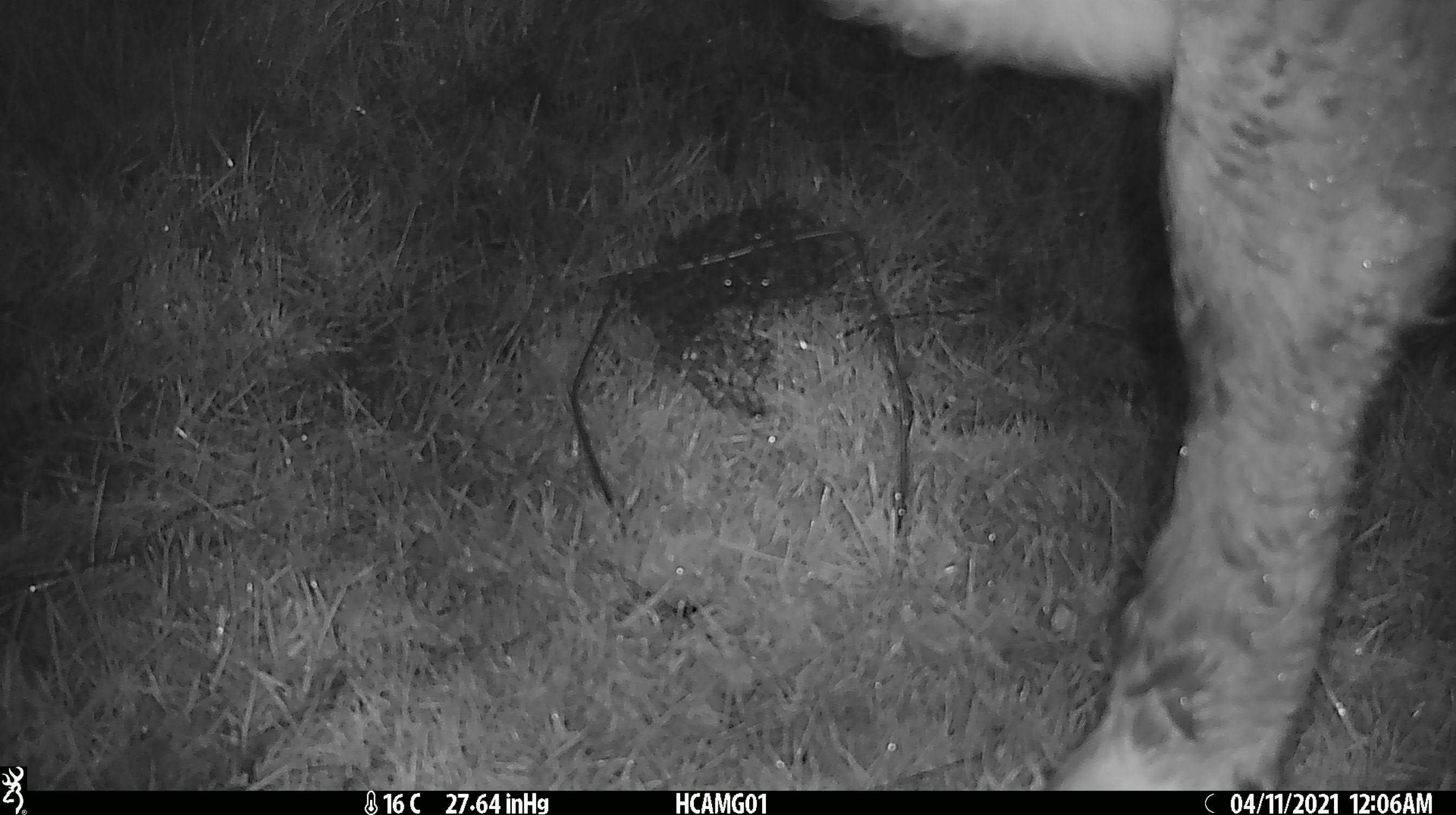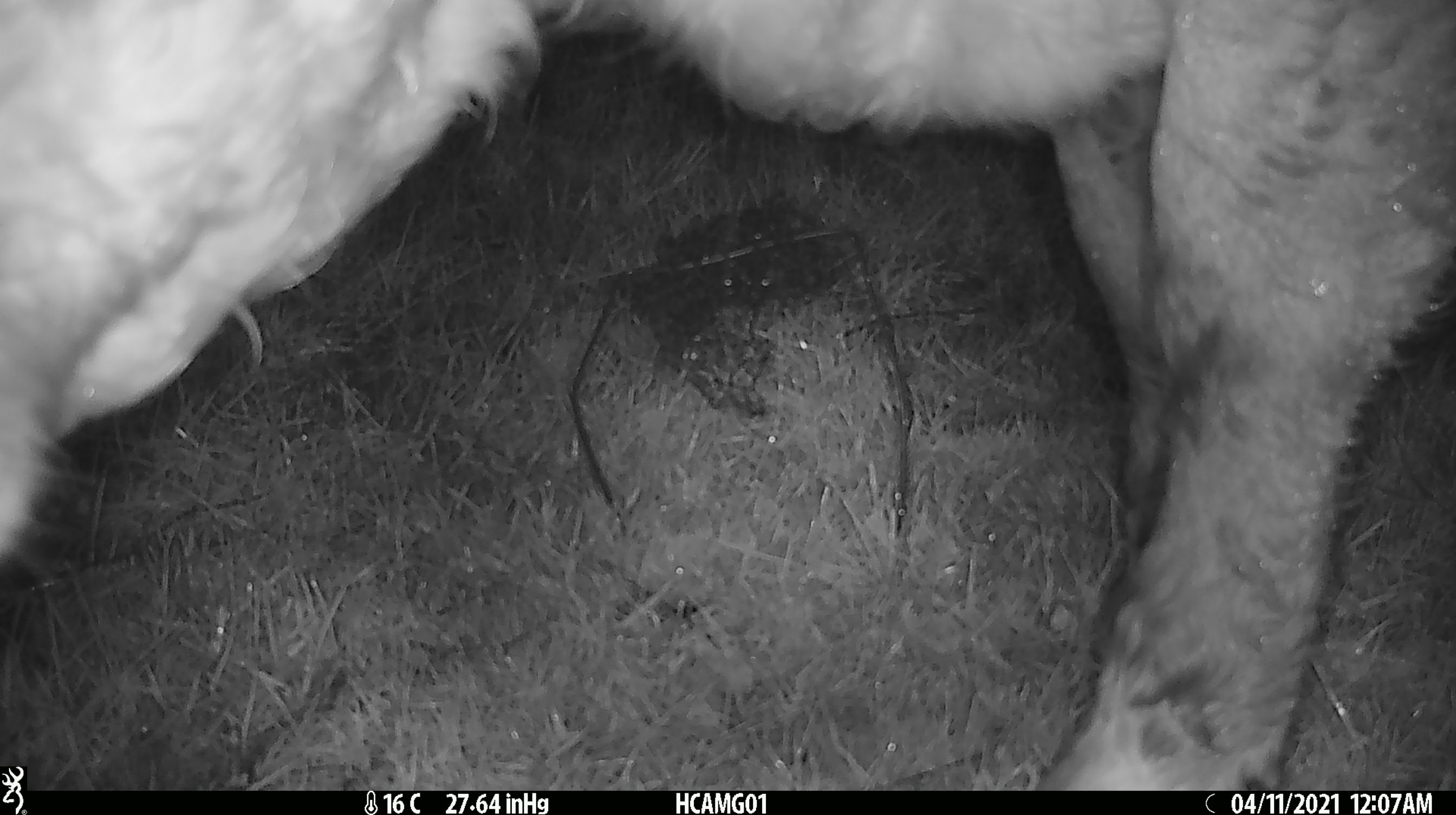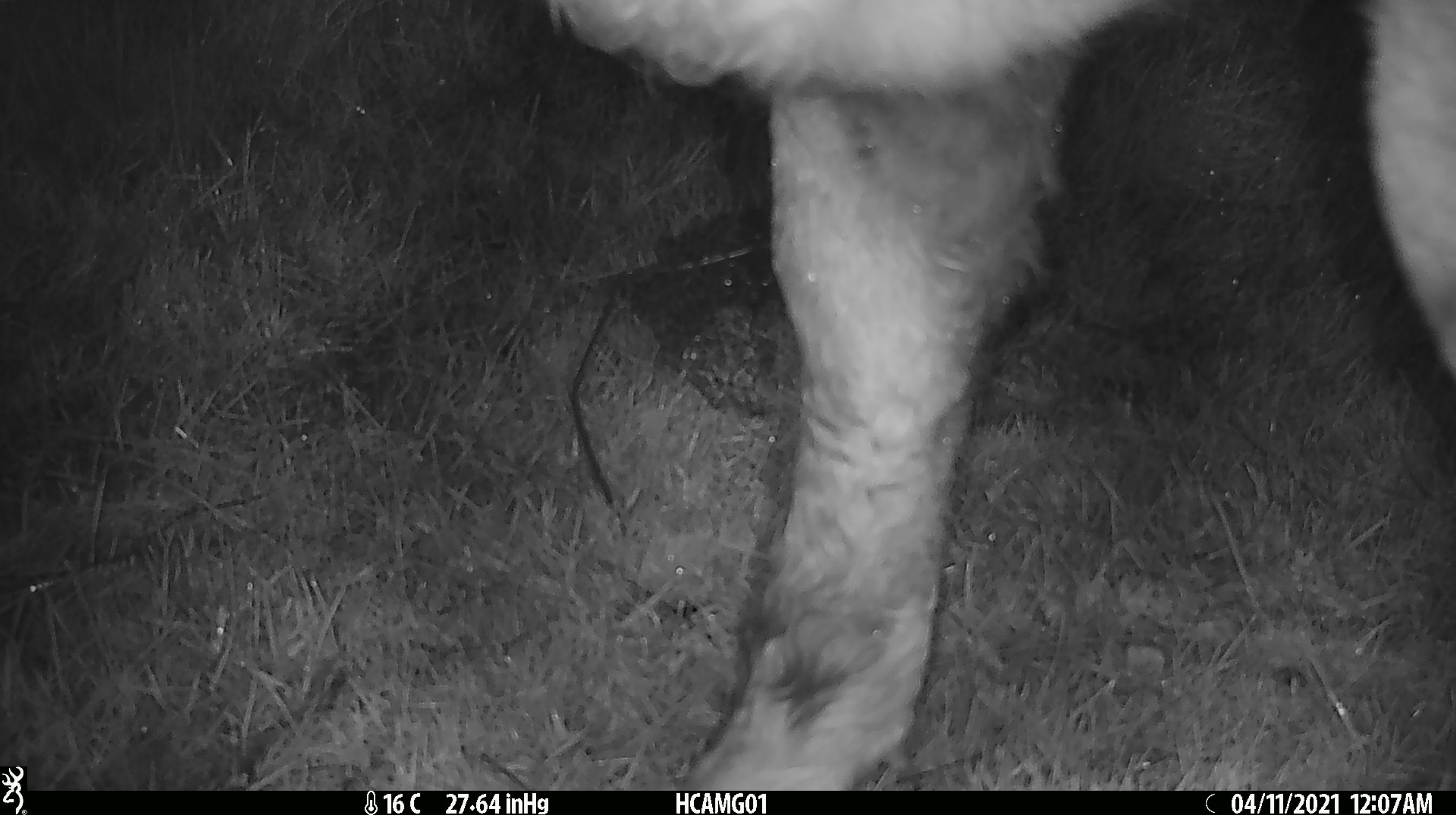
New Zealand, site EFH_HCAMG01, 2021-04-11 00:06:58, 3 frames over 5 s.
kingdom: Animalia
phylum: Chordata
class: Mammalia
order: Artiodactyla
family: Bovidae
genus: Bos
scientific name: Bos taurus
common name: domestic cow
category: cow